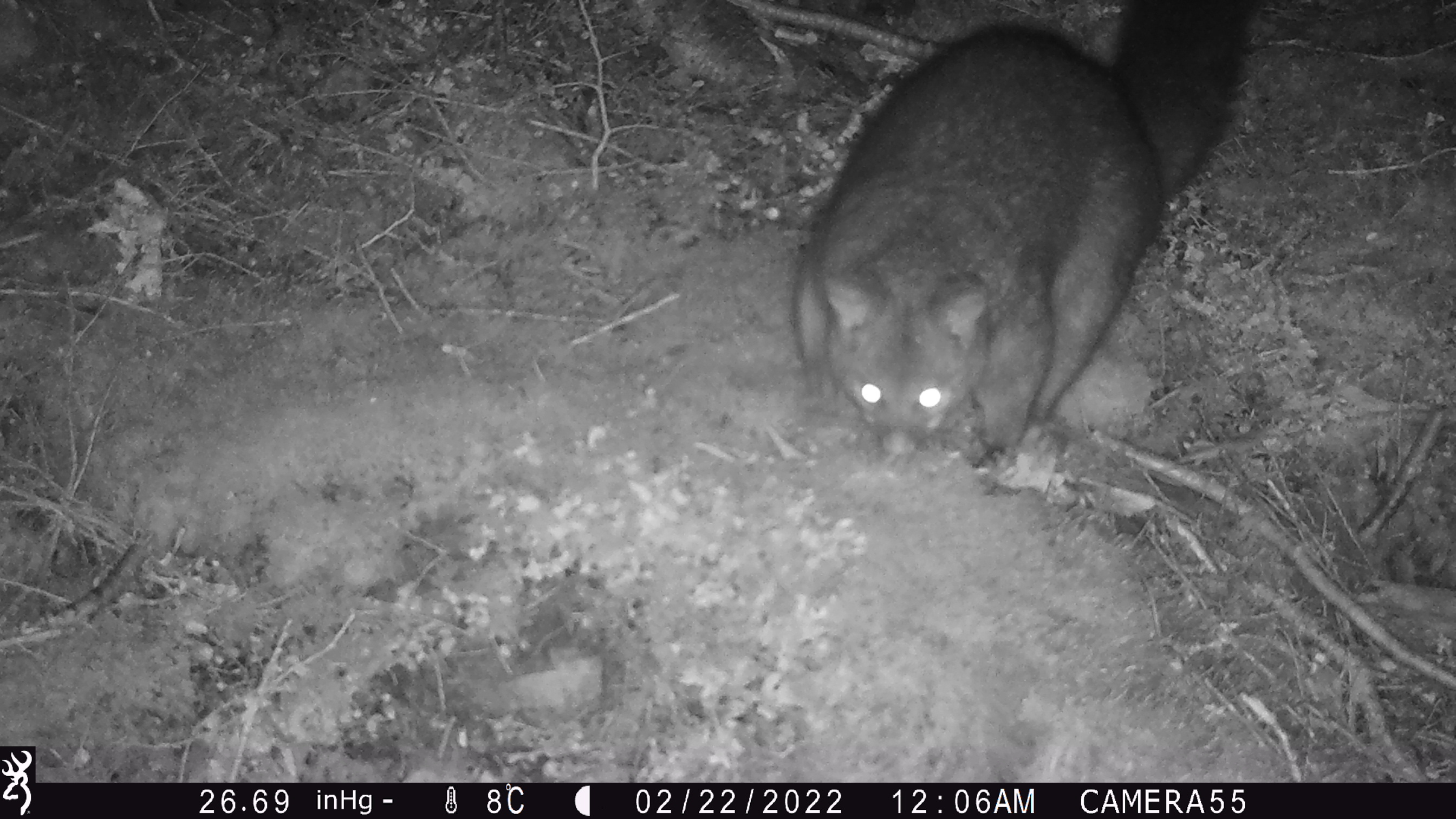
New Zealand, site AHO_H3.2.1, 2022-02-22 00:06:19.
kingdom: Animalia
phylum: Chordata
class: Mammalia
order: Diprotodontia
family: Phalangeridae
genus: Trichosurus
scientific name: Trichosurus vulpecula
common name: common brushtail possum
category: possum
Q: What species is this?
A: Possum (common brushtail possum) (Trichosurus vulpecula).